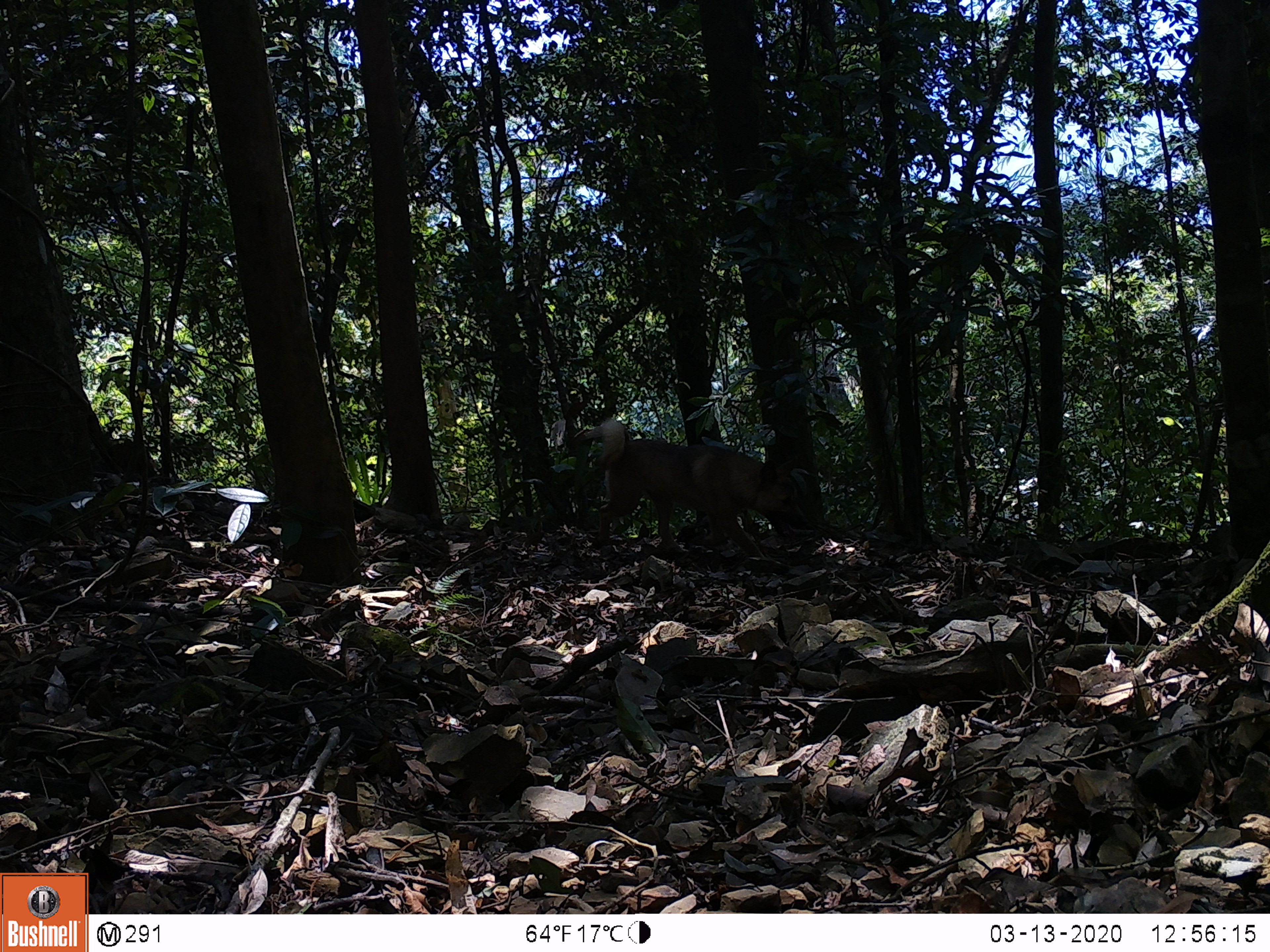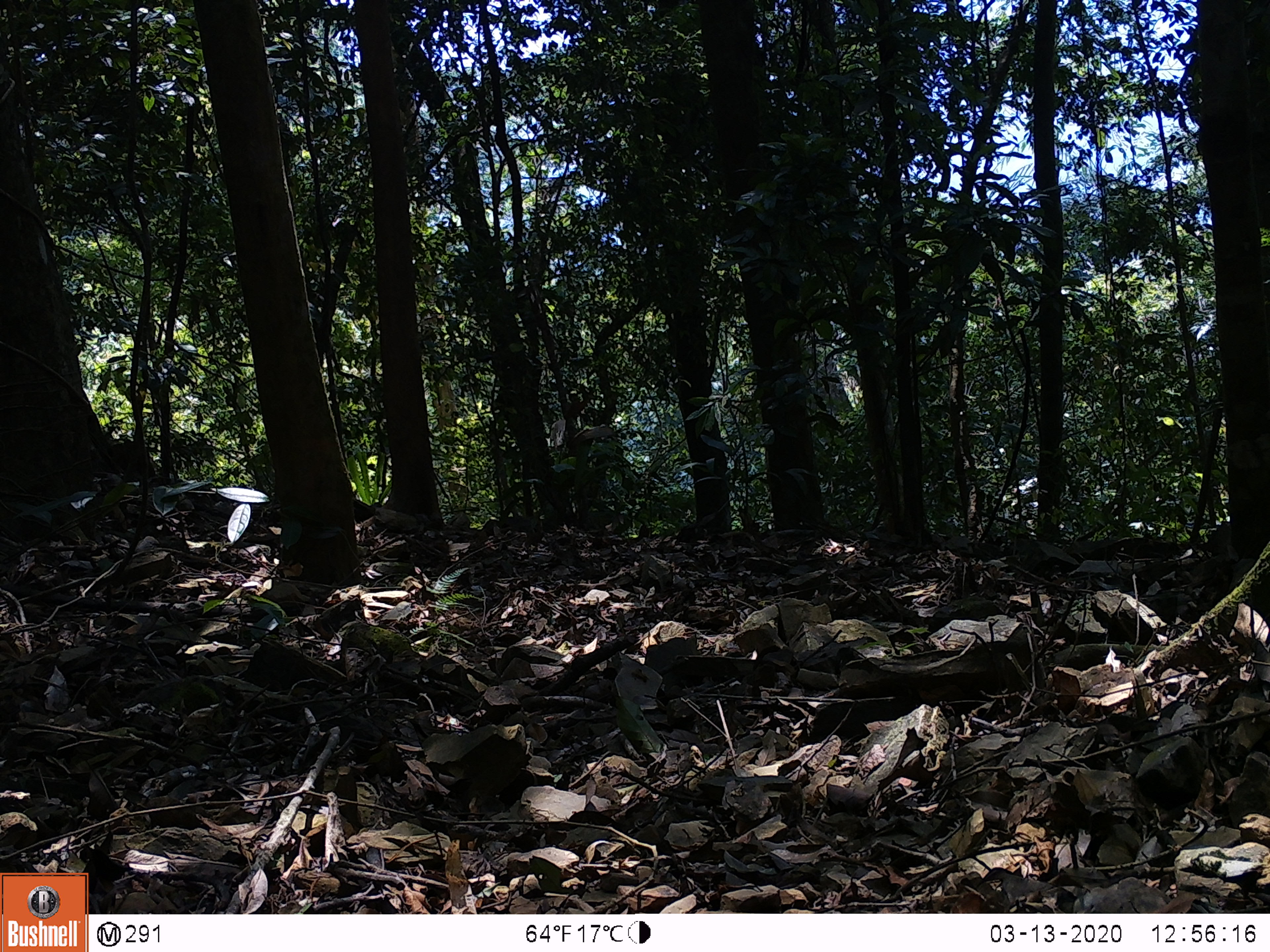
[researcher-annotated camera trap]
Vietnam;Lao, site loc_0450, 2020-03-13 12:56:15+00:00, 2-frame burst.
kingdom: Animalia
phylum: Chordata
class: Mammalia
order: Carnivora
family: Canidae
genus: Canis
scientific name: Canis familiaris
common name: domestic dog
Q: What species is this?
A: Domestic dog (Canis familiaris).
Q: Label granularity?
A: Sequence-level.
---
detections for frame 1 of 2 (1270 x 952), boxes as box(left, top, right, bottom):
domestic dog: box(582, 419, 807, 563)